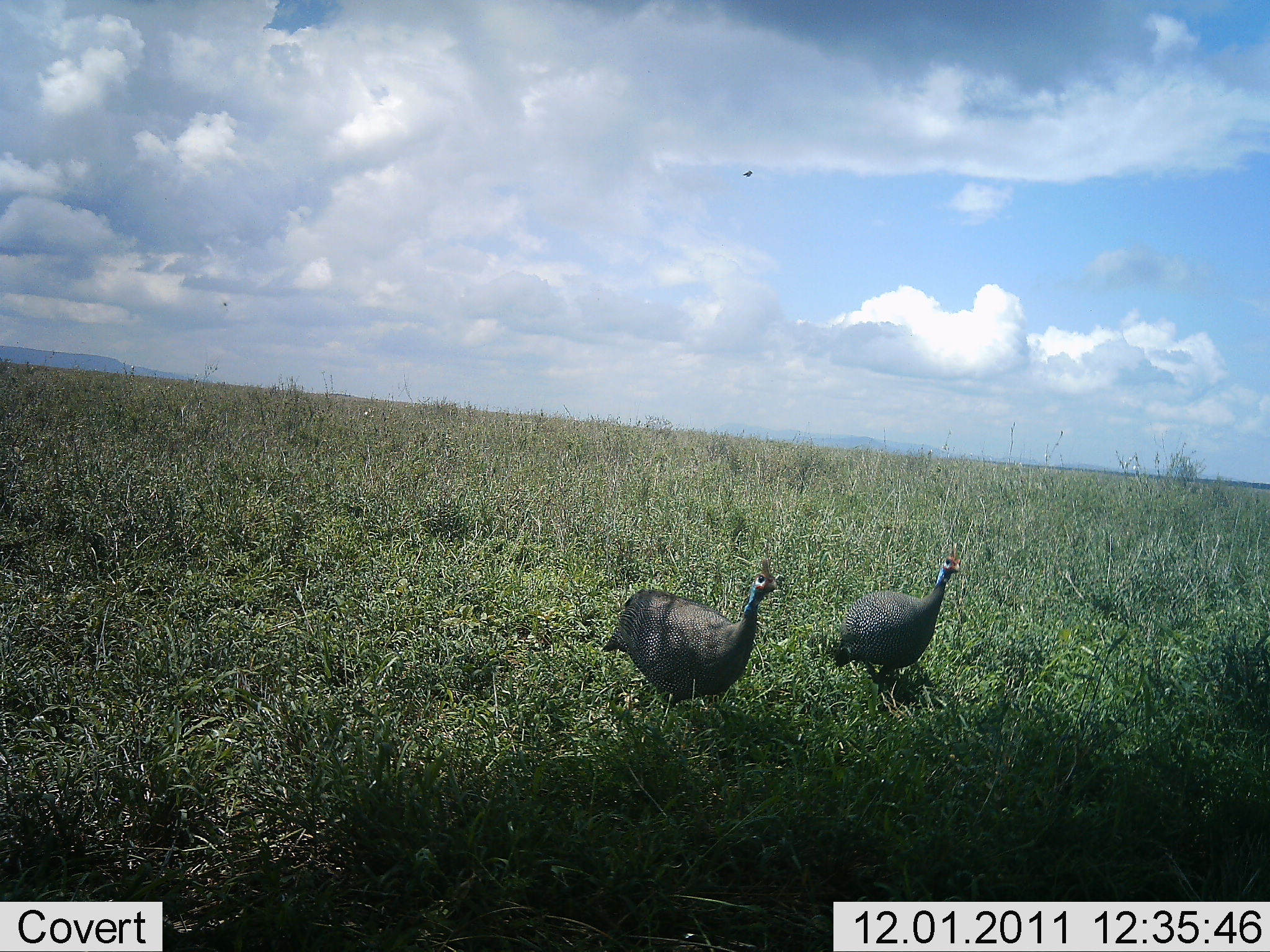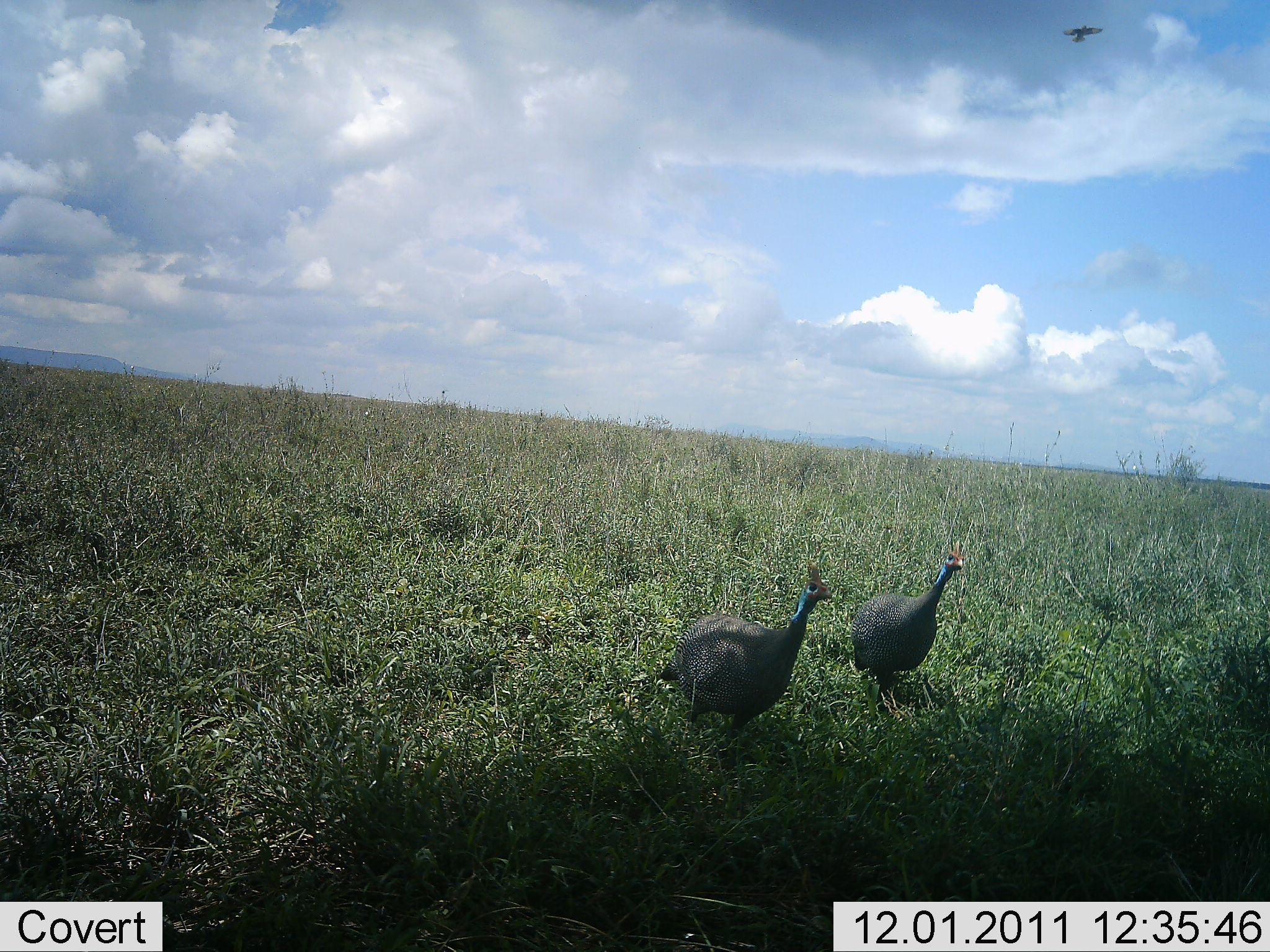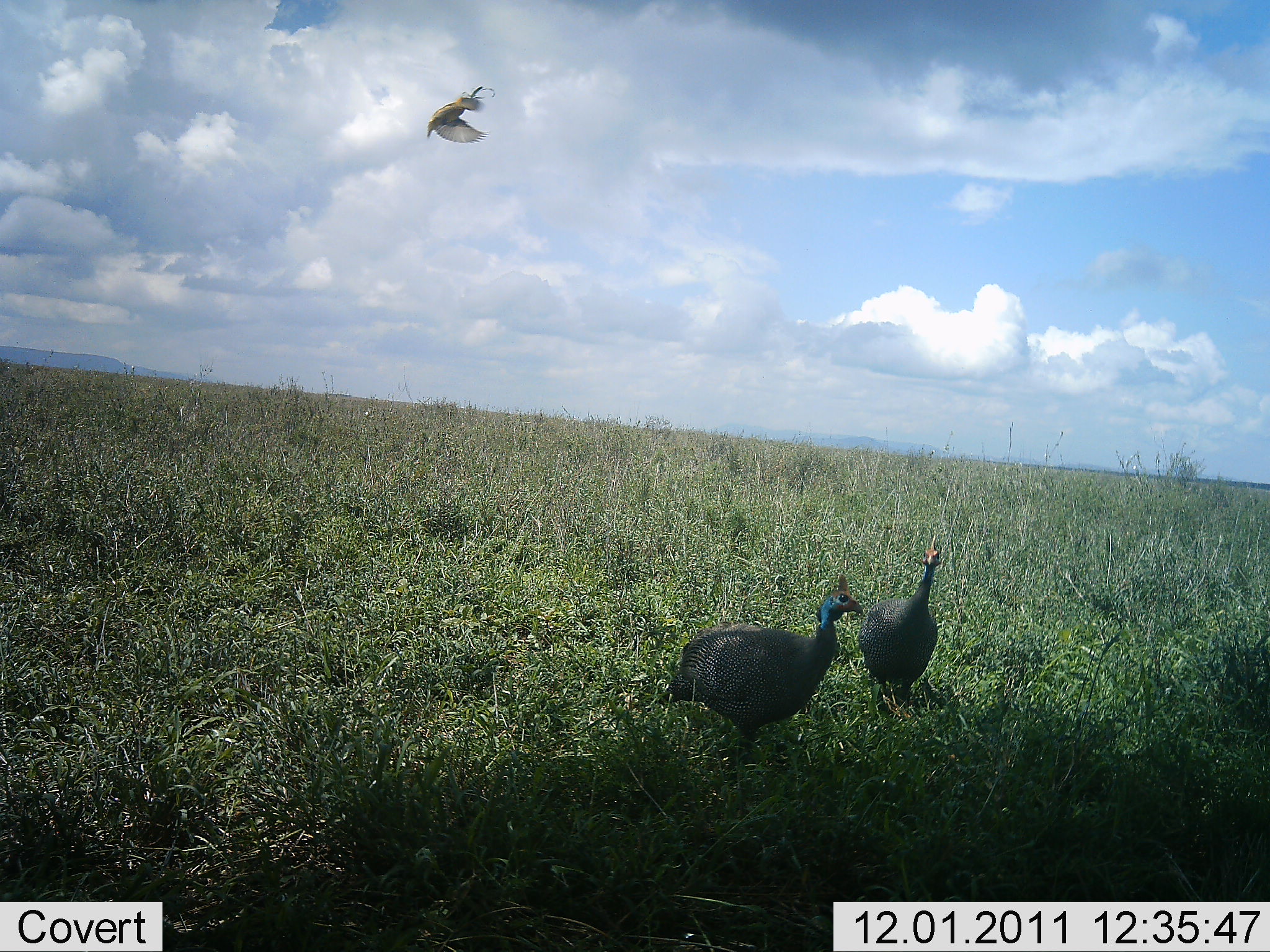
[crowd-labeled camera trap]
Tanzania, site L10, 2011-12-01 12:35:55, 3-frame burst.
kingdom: Animalia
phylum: Chordata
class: Aves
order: Galliformes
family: Numididae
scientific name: Numididae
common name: guinea fowl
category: guineafowl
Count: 2.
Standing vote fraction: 24%.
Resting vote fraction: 0%.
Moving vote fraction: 88%.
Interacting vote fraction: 0%.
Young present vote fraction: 0%.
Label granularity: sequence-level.